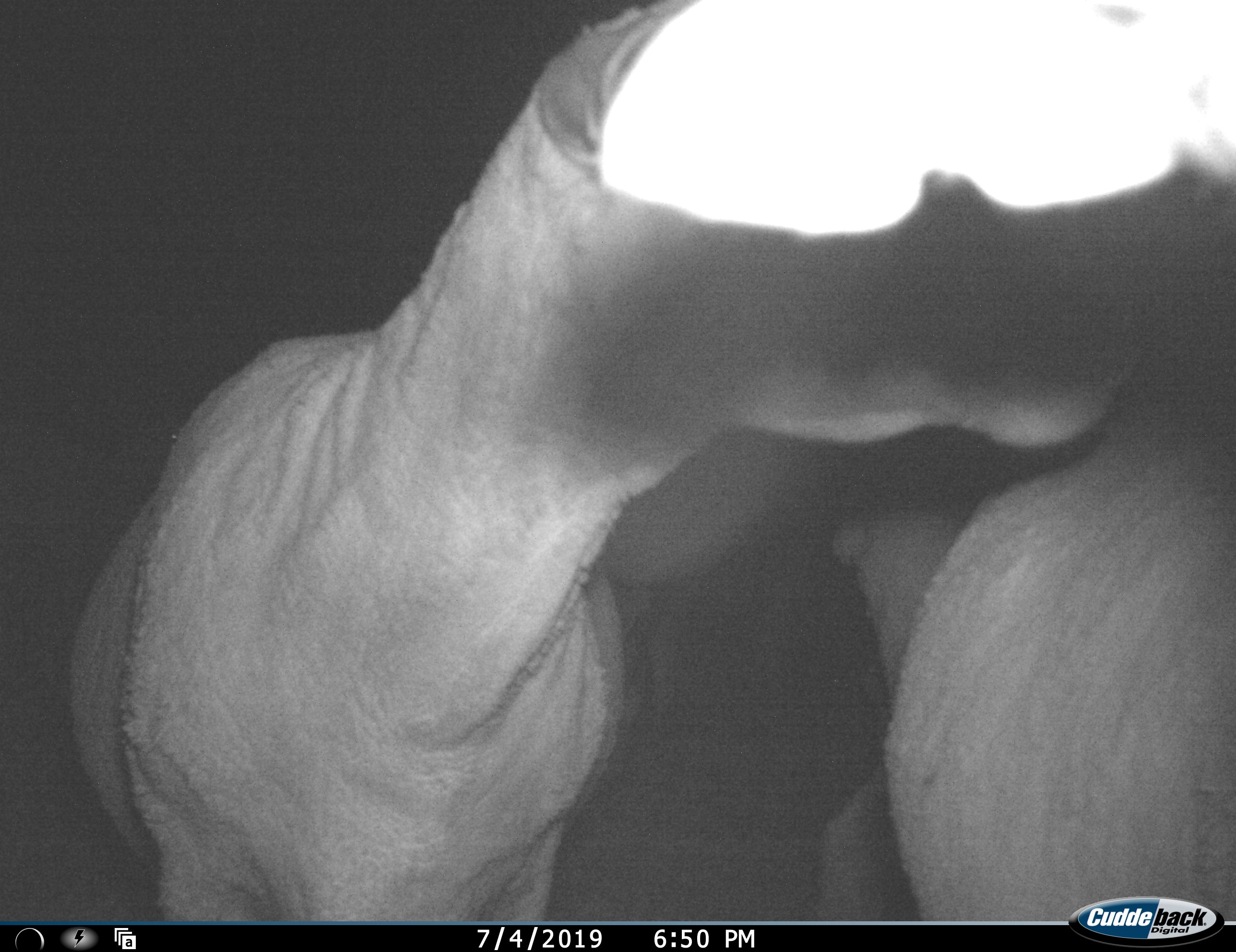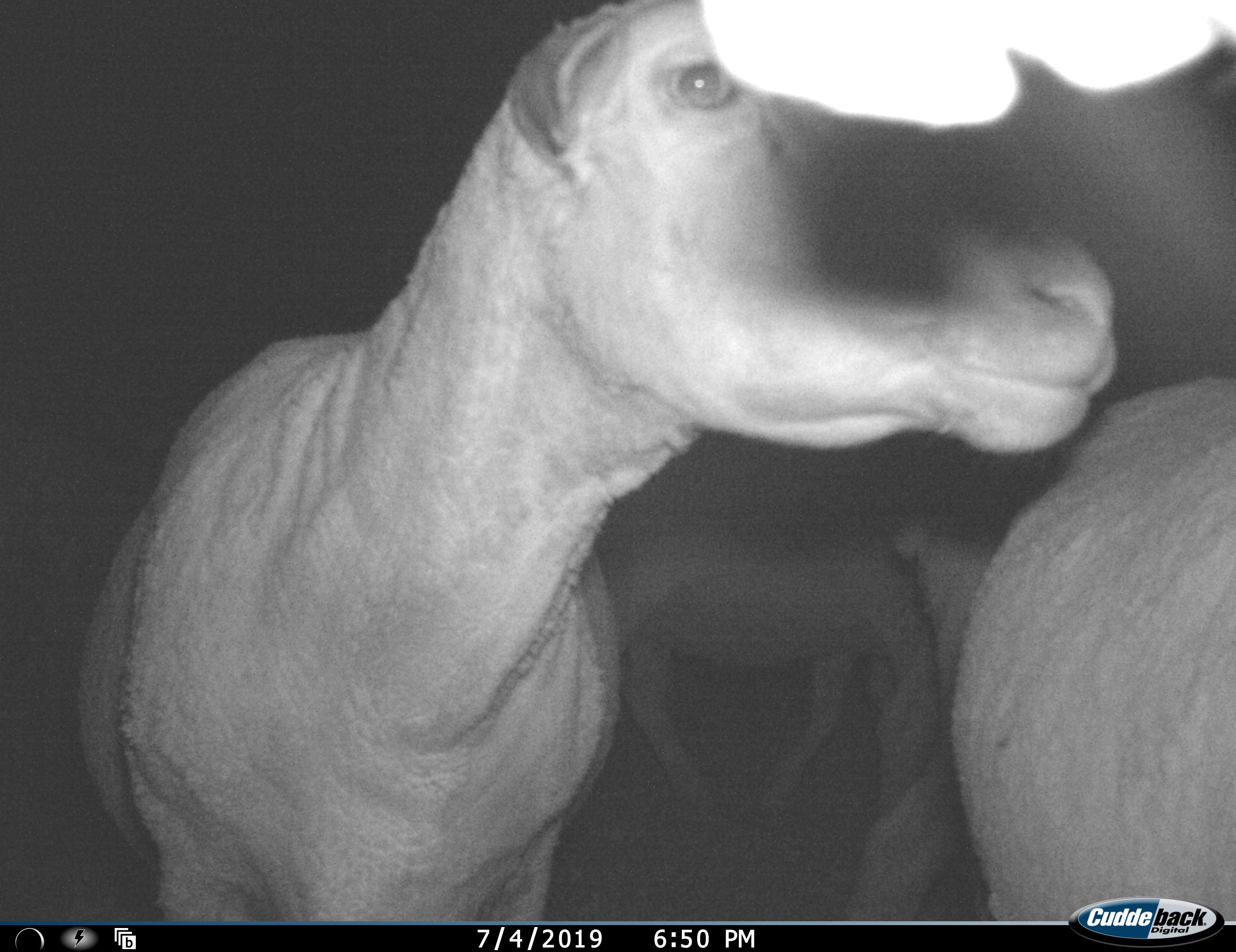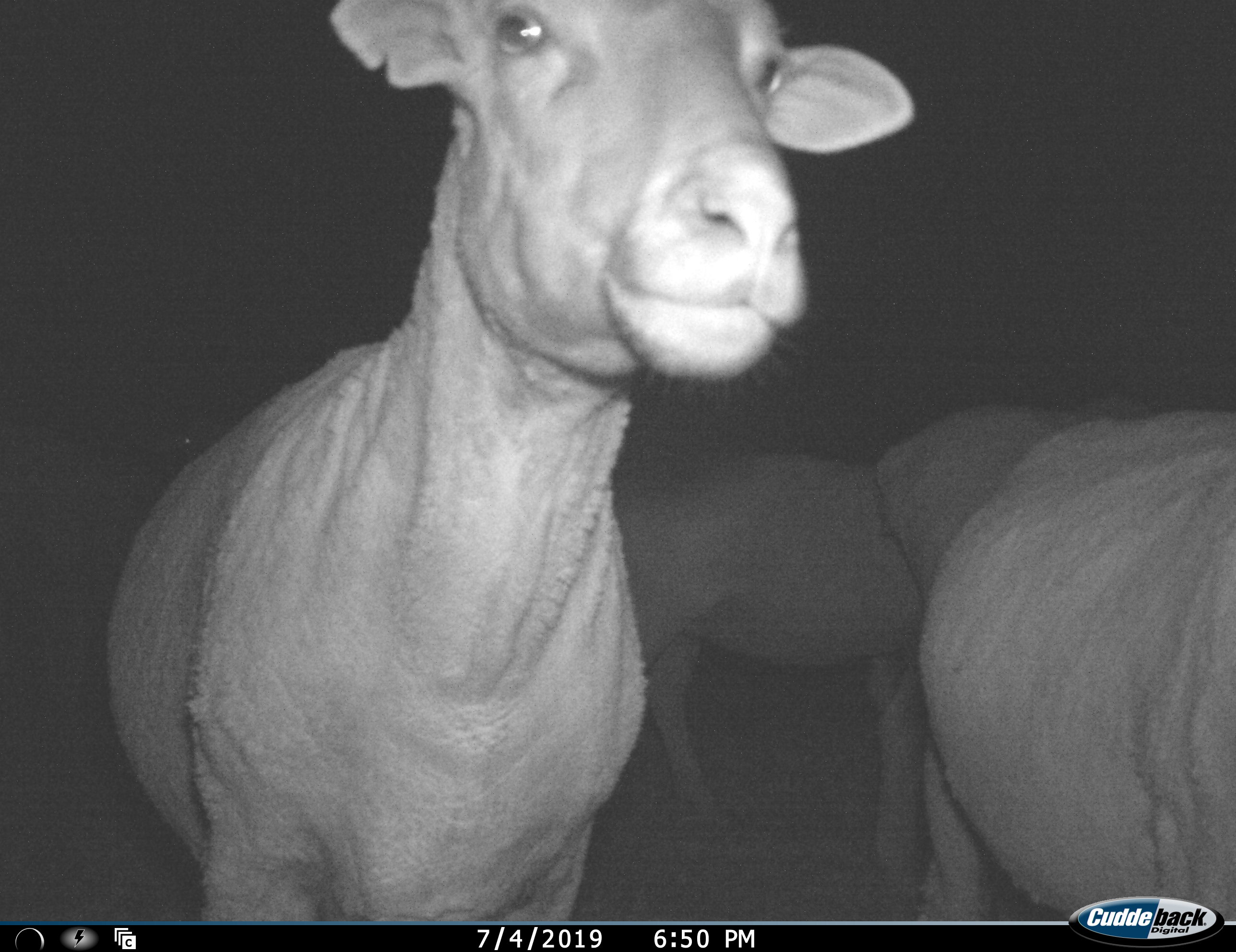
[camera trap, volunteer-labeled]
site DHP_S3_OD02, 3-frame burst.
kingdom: Animalia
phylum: Chordata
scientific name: Vertebrata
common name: domestic animal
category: domesticanimal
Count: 3.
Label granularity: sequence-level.